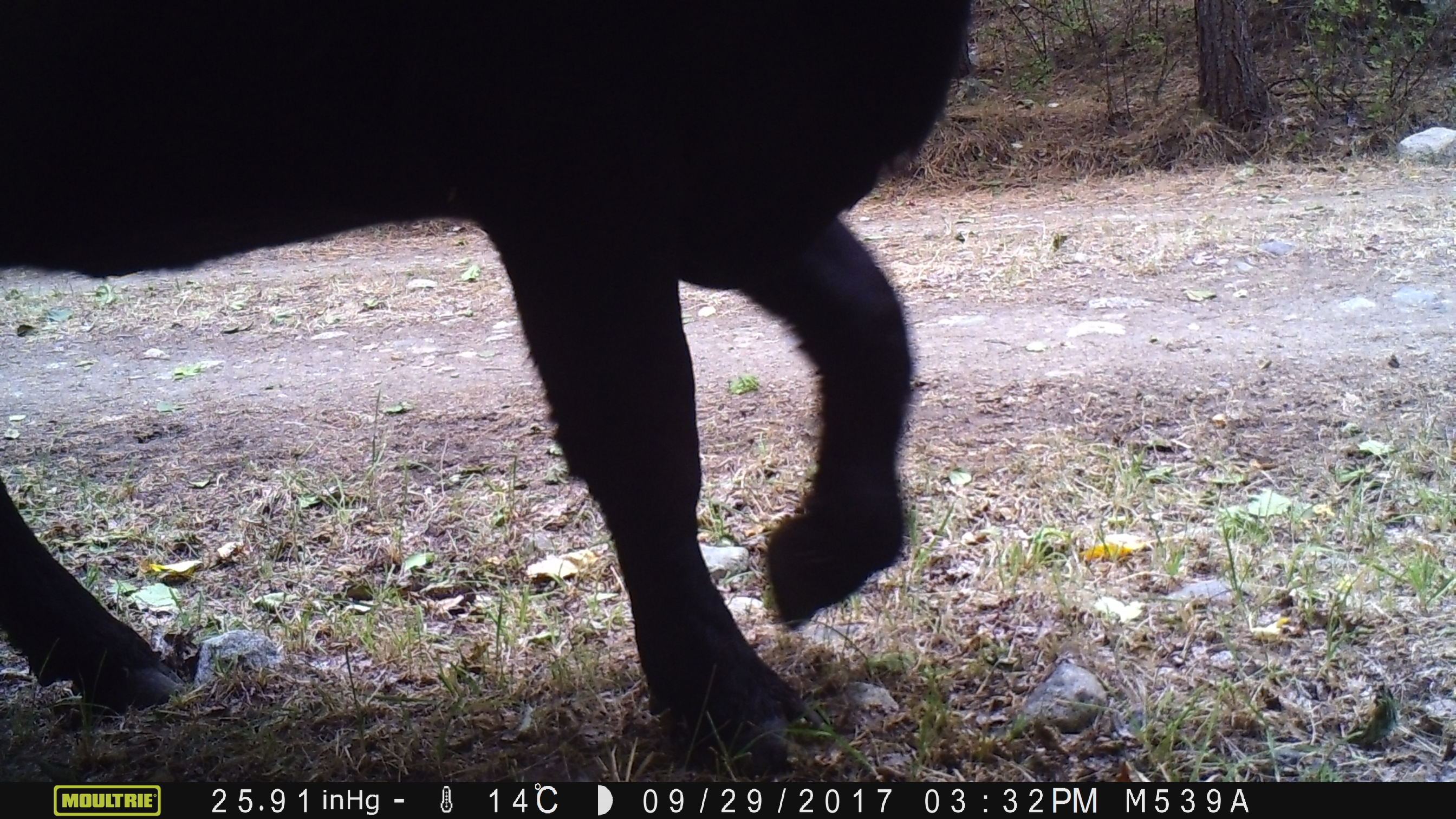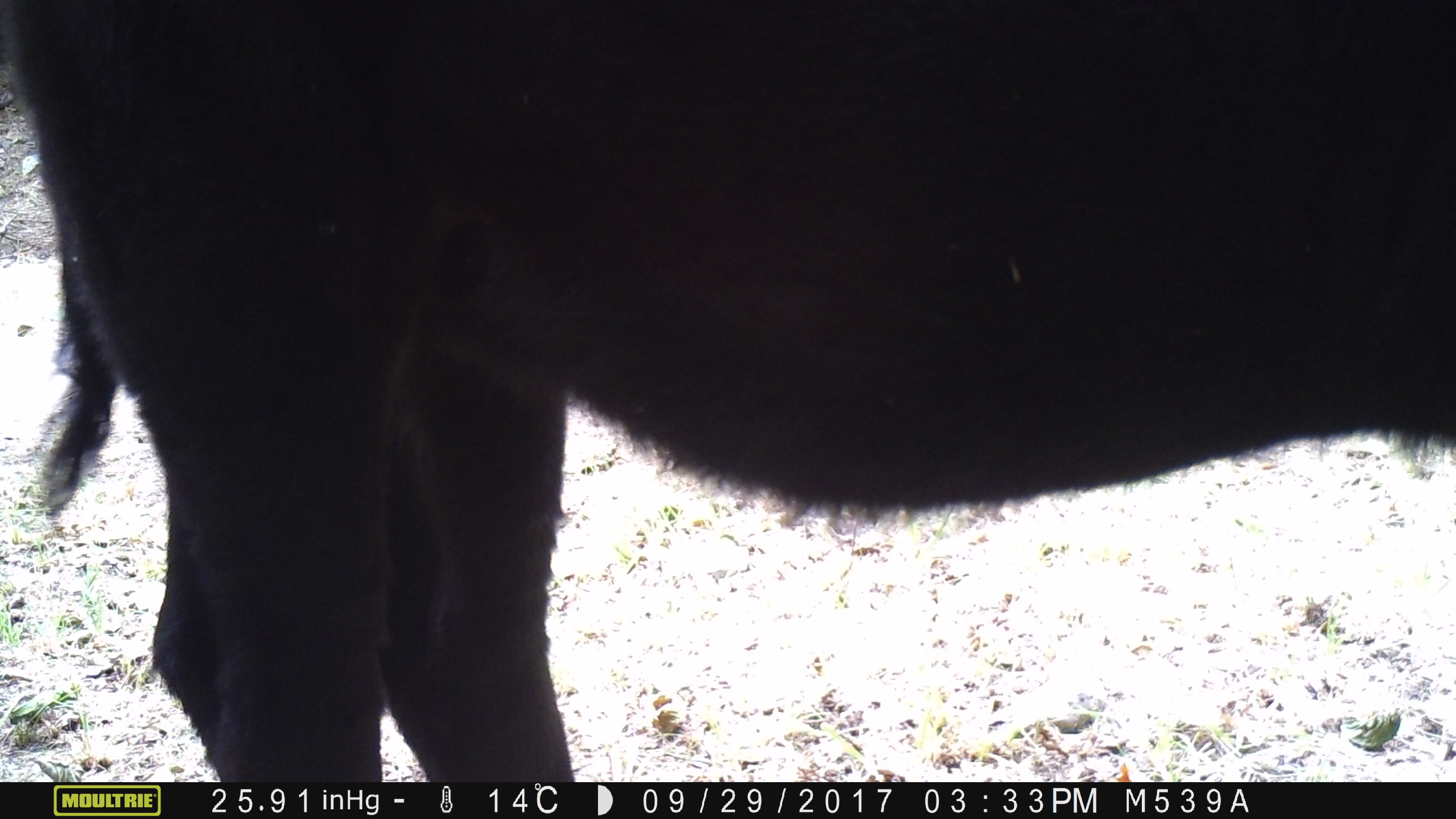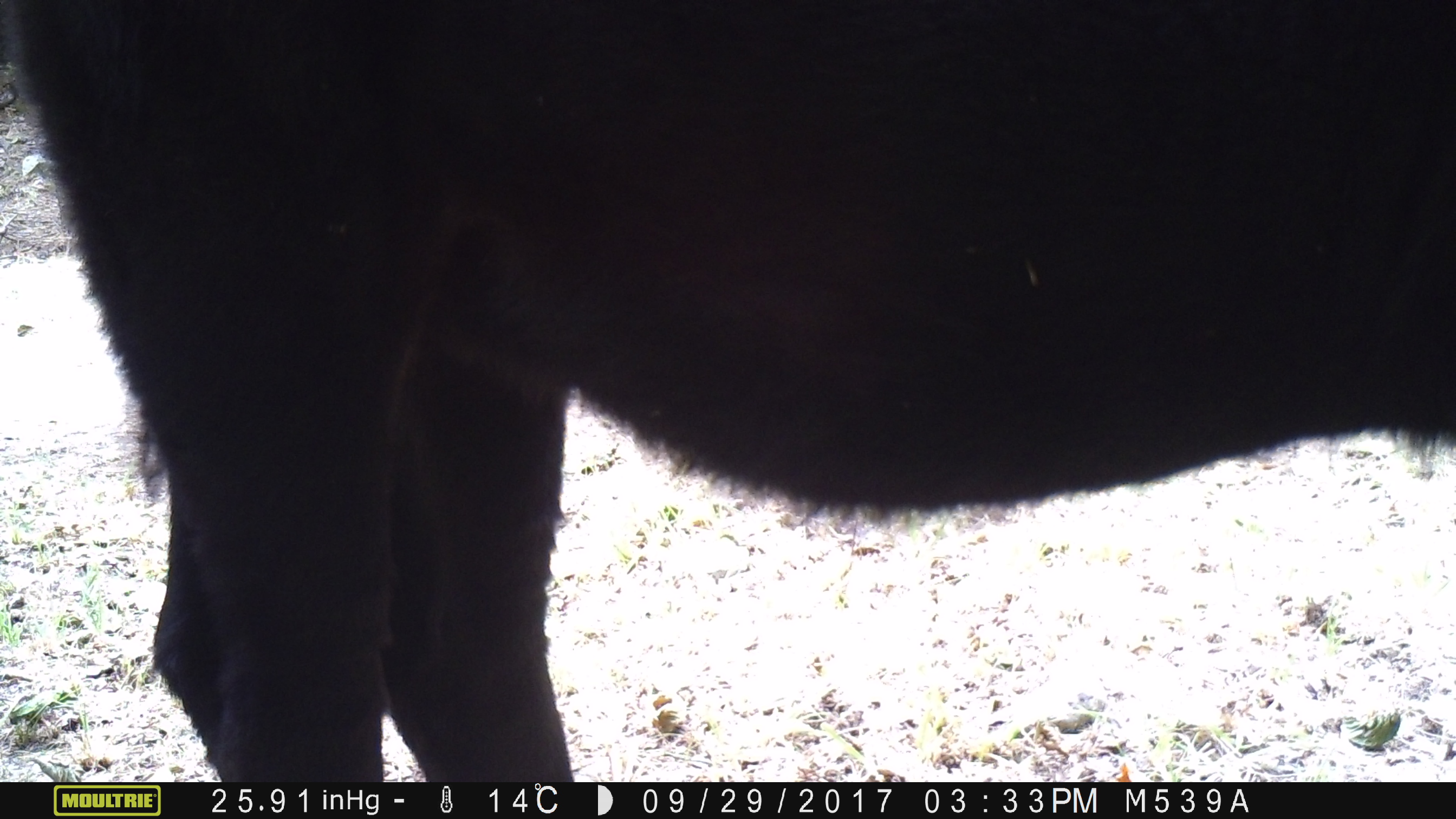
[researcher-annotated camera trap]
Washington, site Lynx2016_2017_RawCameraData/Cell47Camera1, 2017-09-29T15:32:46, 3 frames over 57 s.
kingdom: Animalia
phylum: Chordata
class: Mammalia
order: Artiodactyla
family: Bovidae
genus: Bos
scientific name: Bos taurus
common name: domestic cattle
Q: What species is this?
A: Domestic cattle (Bos taurus).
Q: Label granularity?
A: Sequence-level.